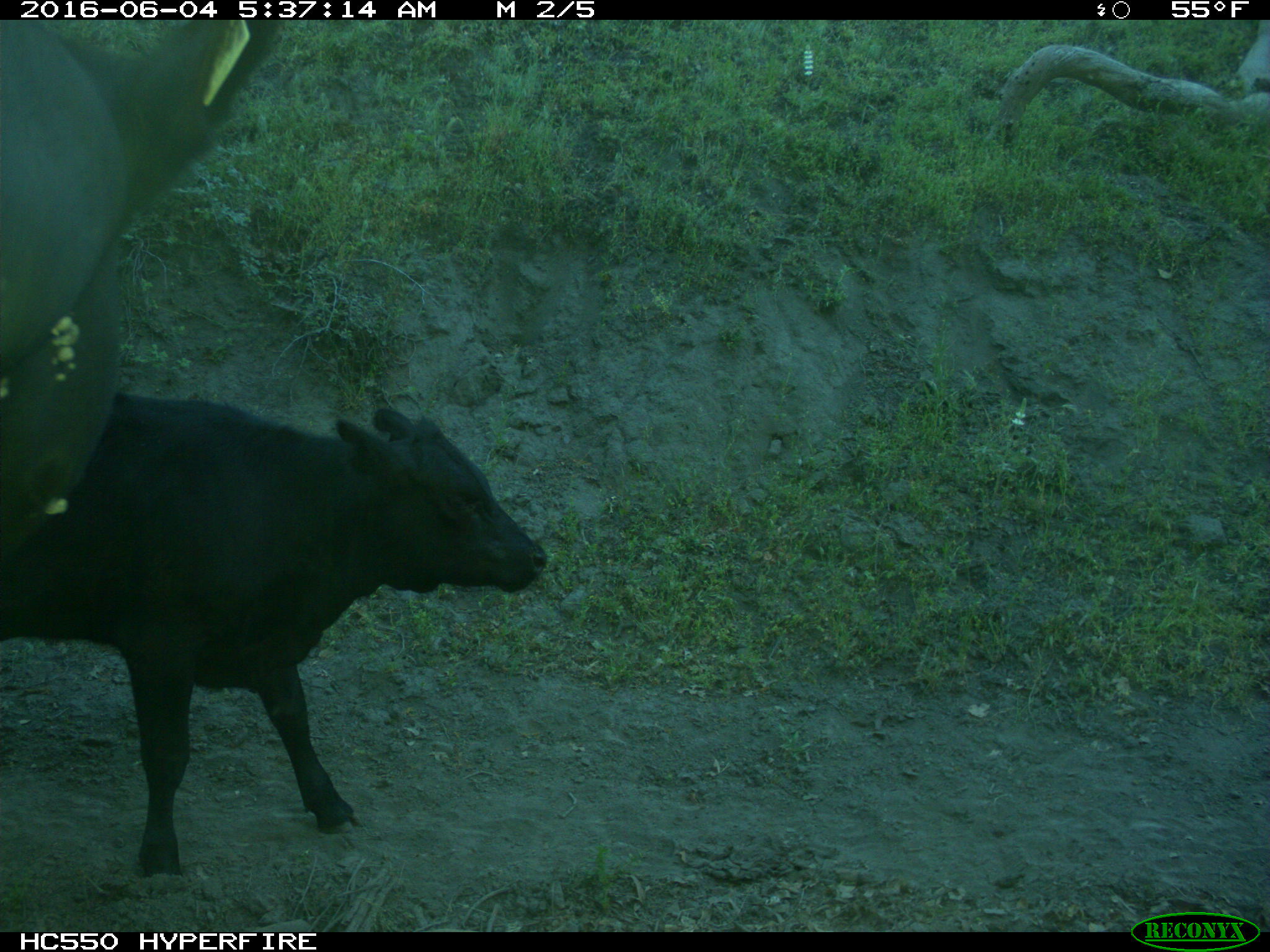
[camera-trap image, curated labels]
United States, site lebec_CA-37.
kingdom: Animalia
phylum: Chordata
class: Mammalia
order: Artiodactyla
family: Bovidae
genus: Bos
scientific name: Bos taurus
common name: domestic cow